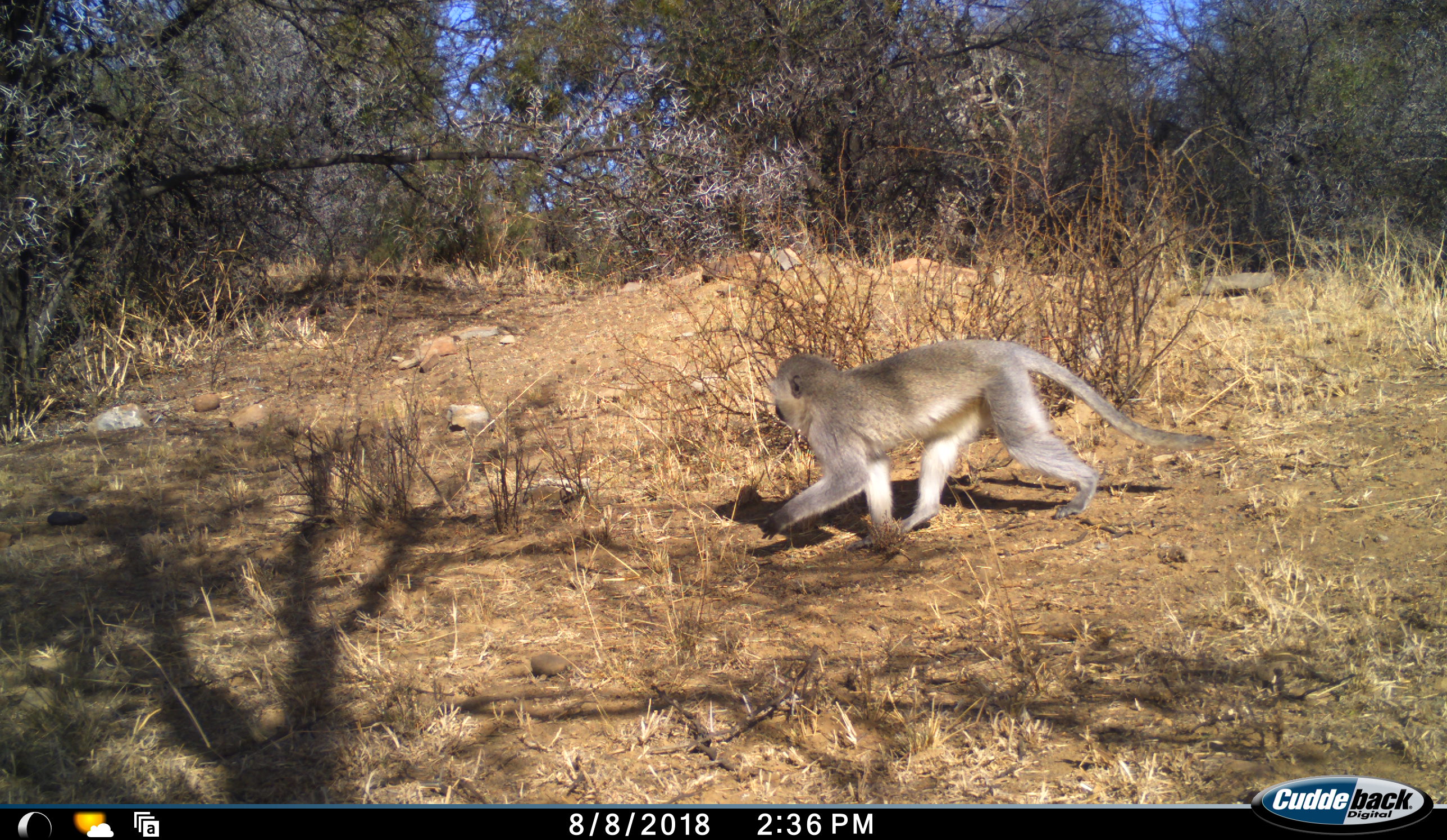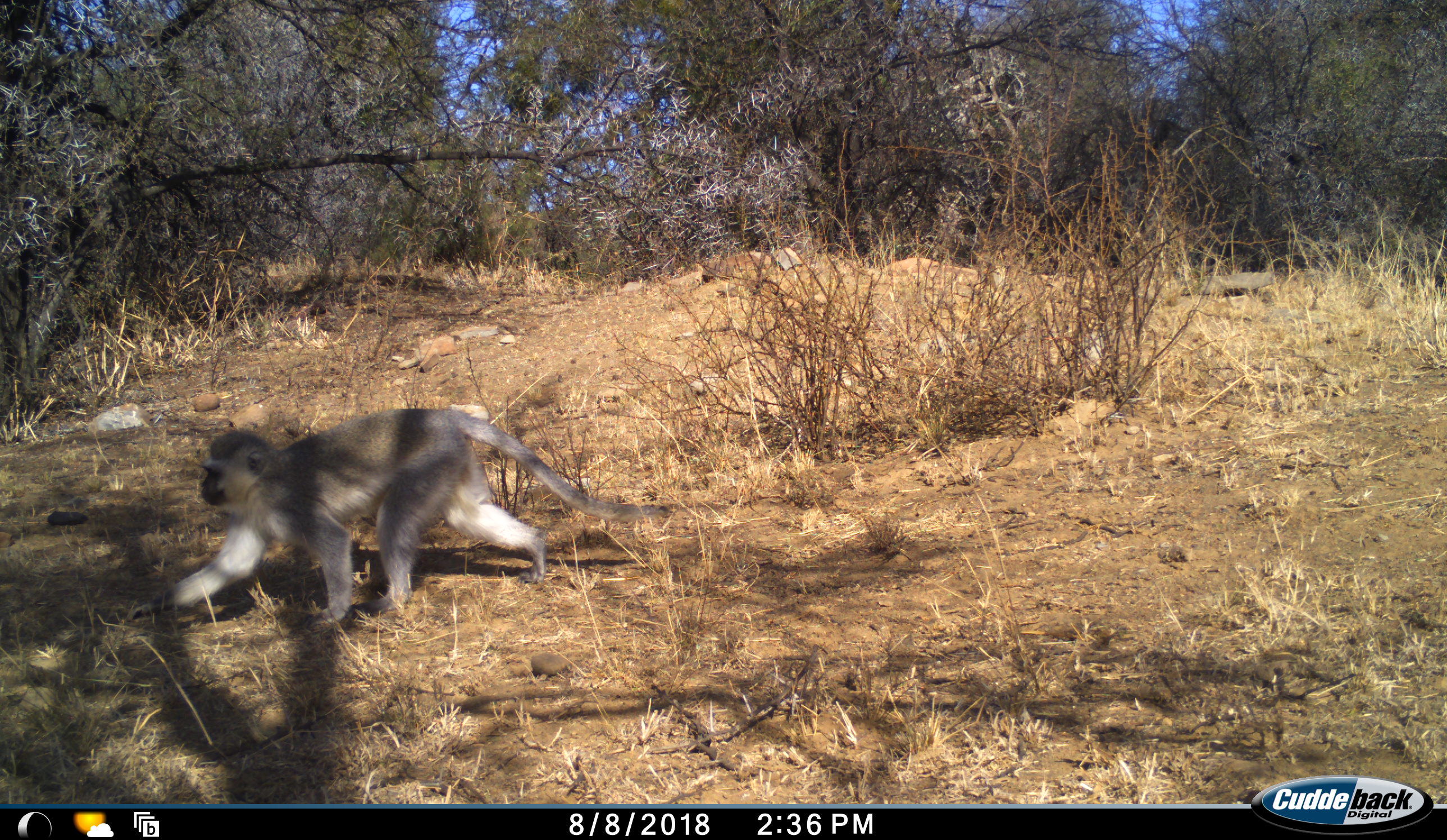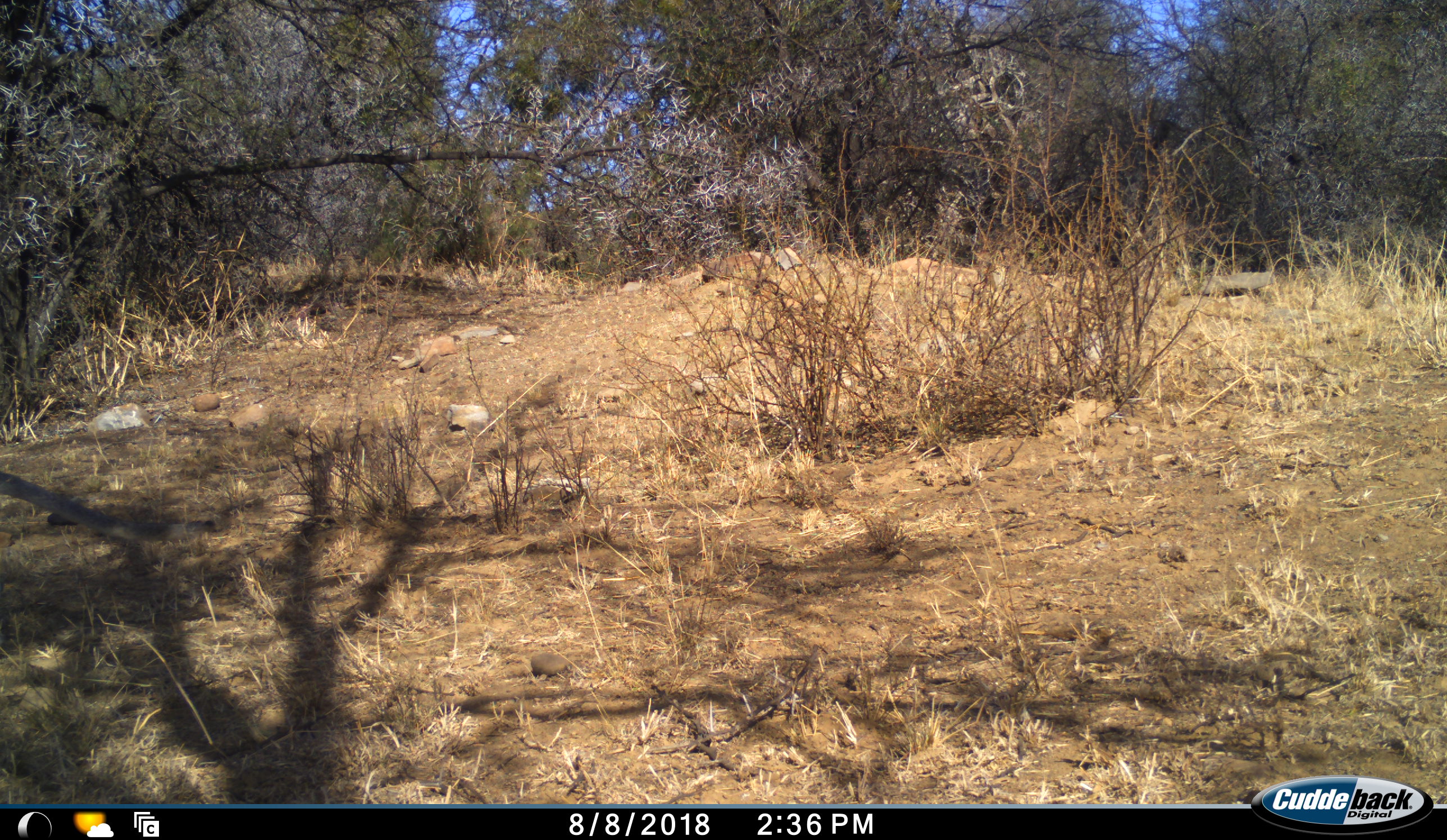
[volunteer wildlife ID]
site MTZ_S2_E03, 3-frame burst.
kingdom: Animalia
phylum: Chordata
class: Mammalia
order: Primates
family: Cercopithecidae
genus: Chlorocebus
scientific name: Chlorocebus pygerythrus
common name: vervet monkey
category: monkeyvervet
Monkeyvervet (vervet monkey) (Chlorocebus pygerythrus), count 1. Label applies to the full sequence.